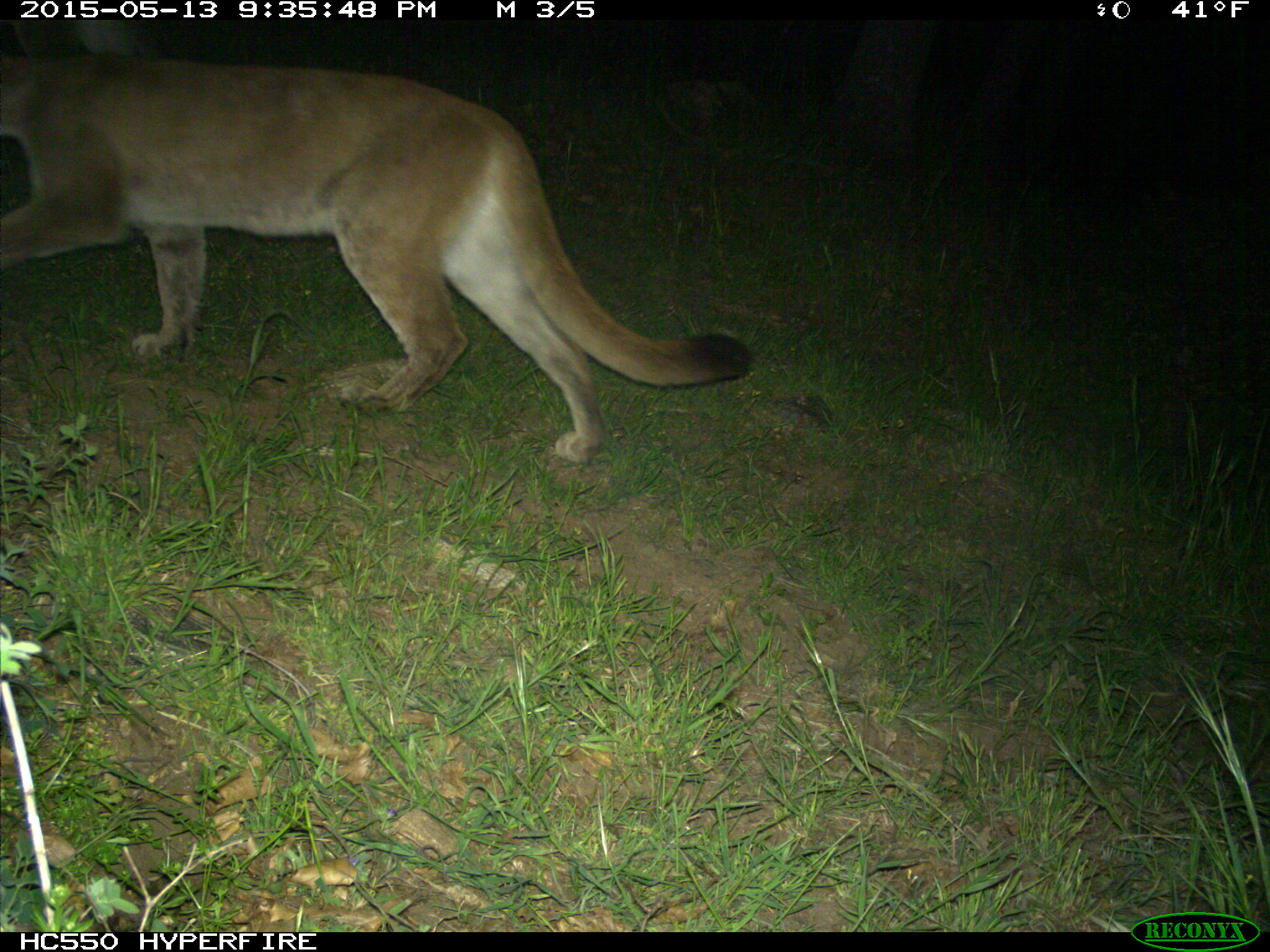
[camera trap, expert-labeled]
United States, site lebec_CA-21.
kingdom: Animalia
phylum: Chordata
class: Mammalia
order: Carnivora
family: Felidae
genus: Puma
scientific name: Puma concolor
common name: mountain lion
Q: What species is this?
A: Puma concolor (mountain lion).